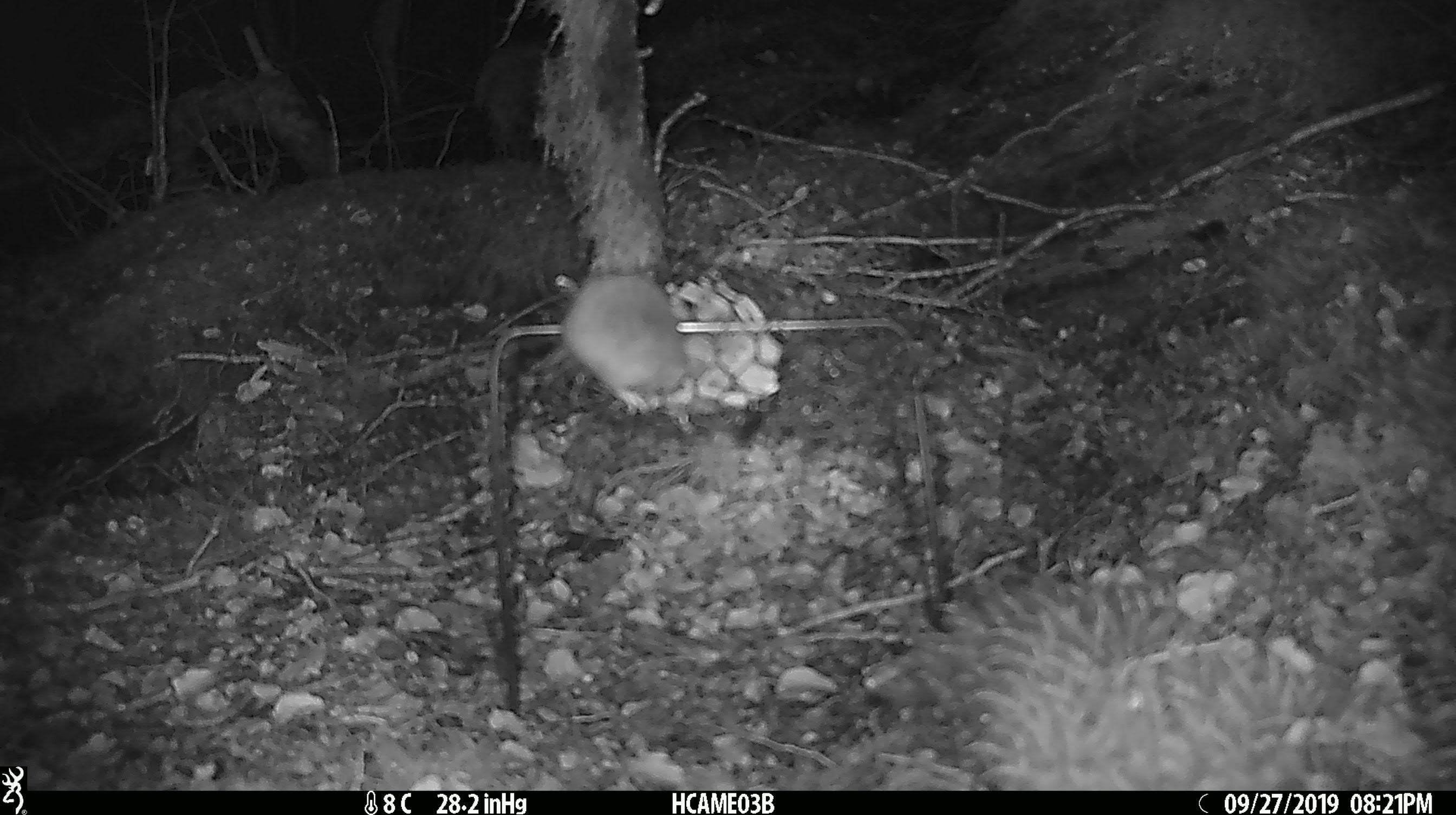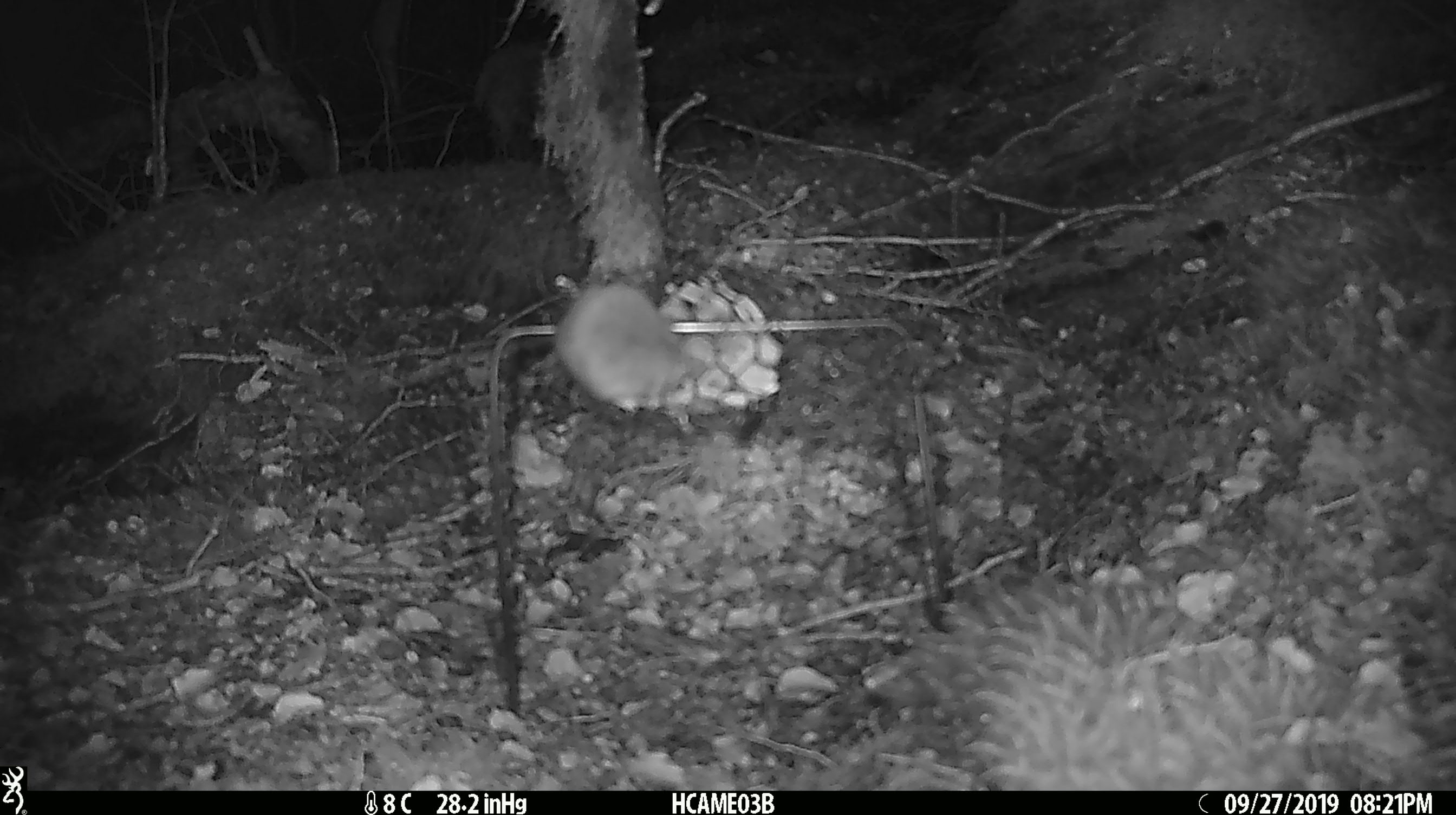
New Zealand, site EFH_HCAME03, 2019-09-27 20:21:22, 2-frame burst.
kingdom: Animalia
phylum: Chordata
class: Mammalia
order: Rodentia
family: Muridae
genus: Mus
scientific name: Mus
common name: mouse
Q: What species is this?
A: Mouse (Mus).